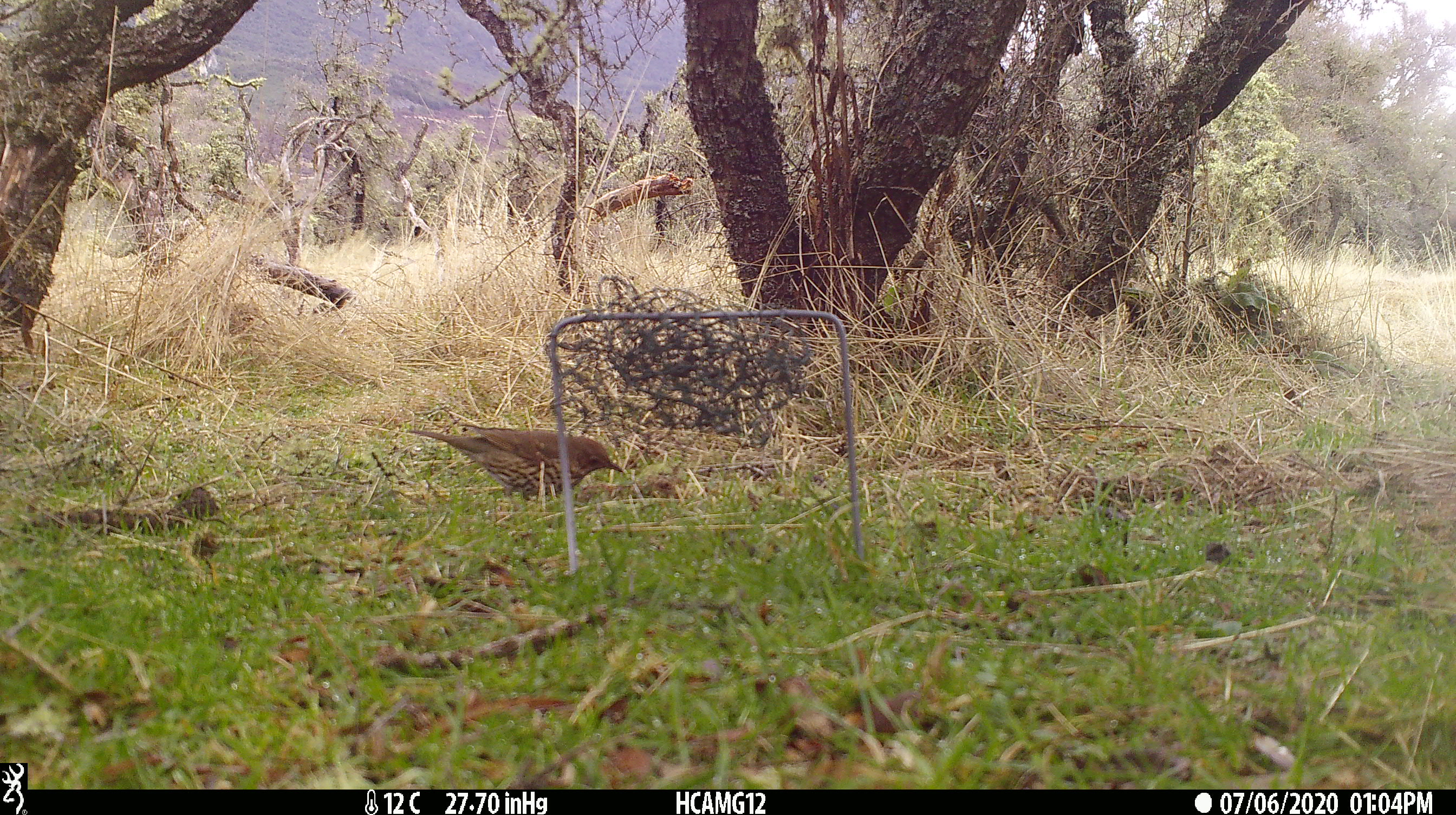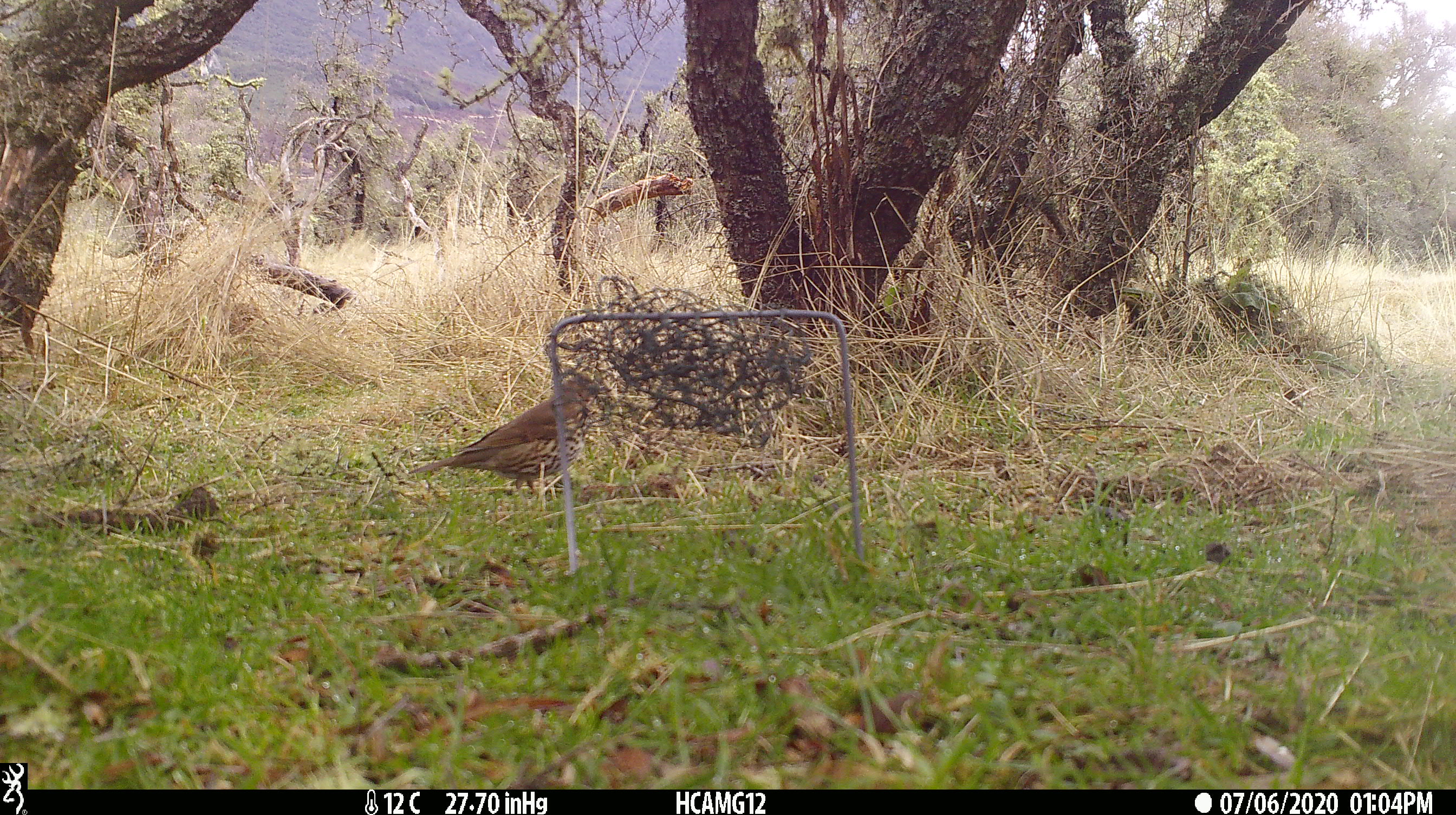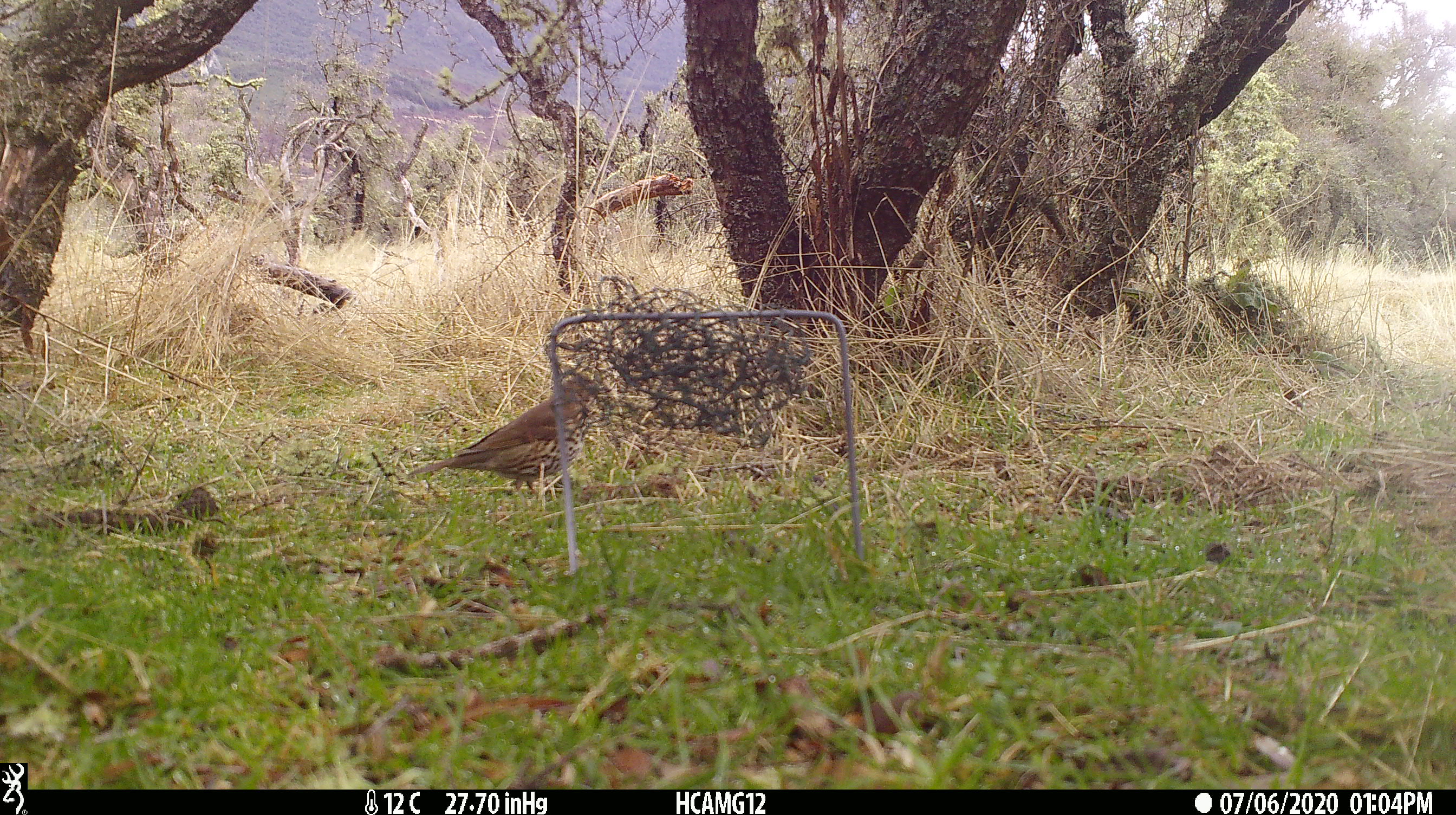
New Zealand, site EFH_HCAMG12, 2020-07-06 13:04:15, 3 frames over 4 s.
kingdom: Animalia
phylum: Chordata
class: Aves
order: Passeriformes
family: Turdidae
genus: Turdus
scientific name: Turdus philomelos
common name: song thrush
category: thrush